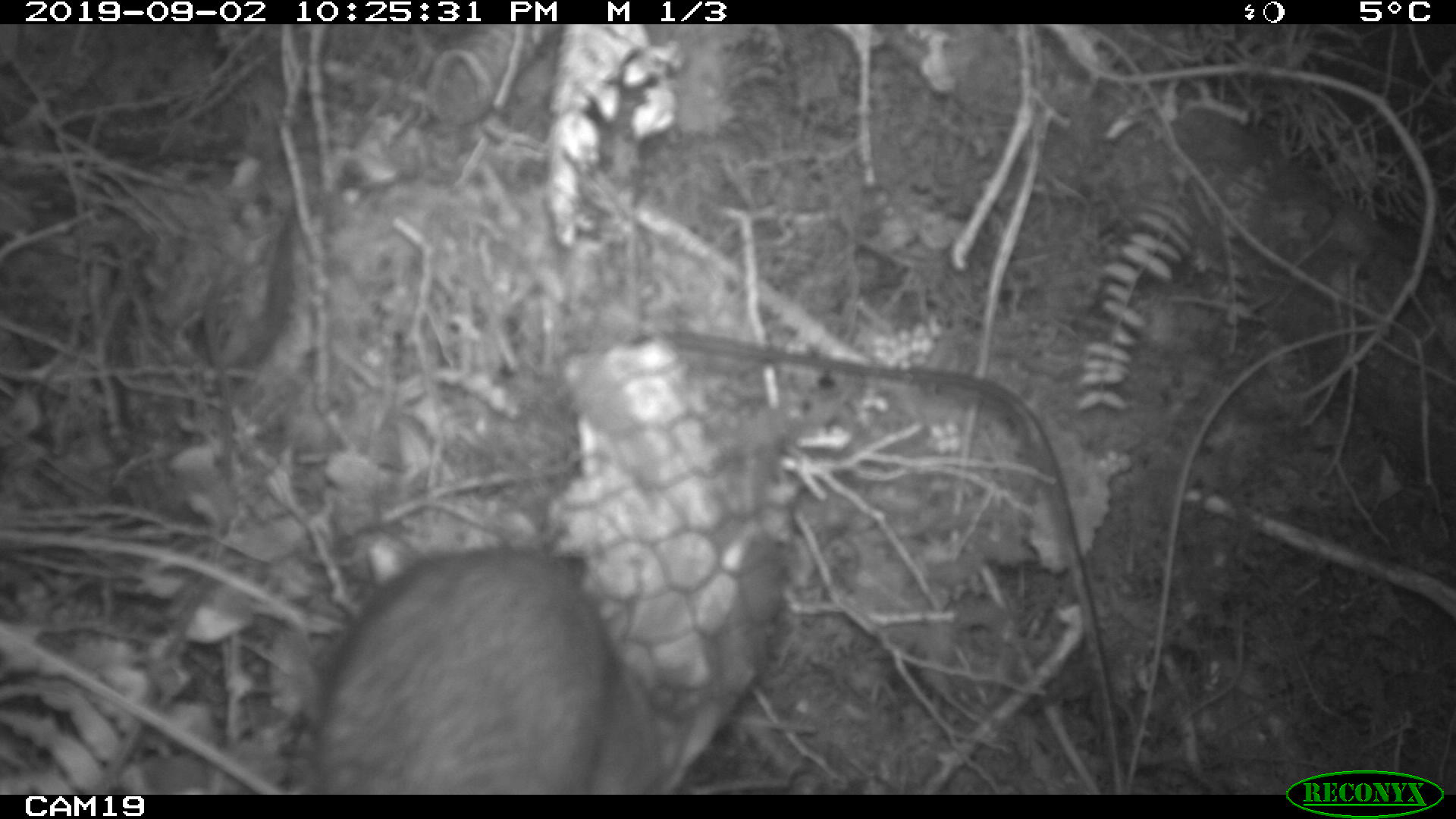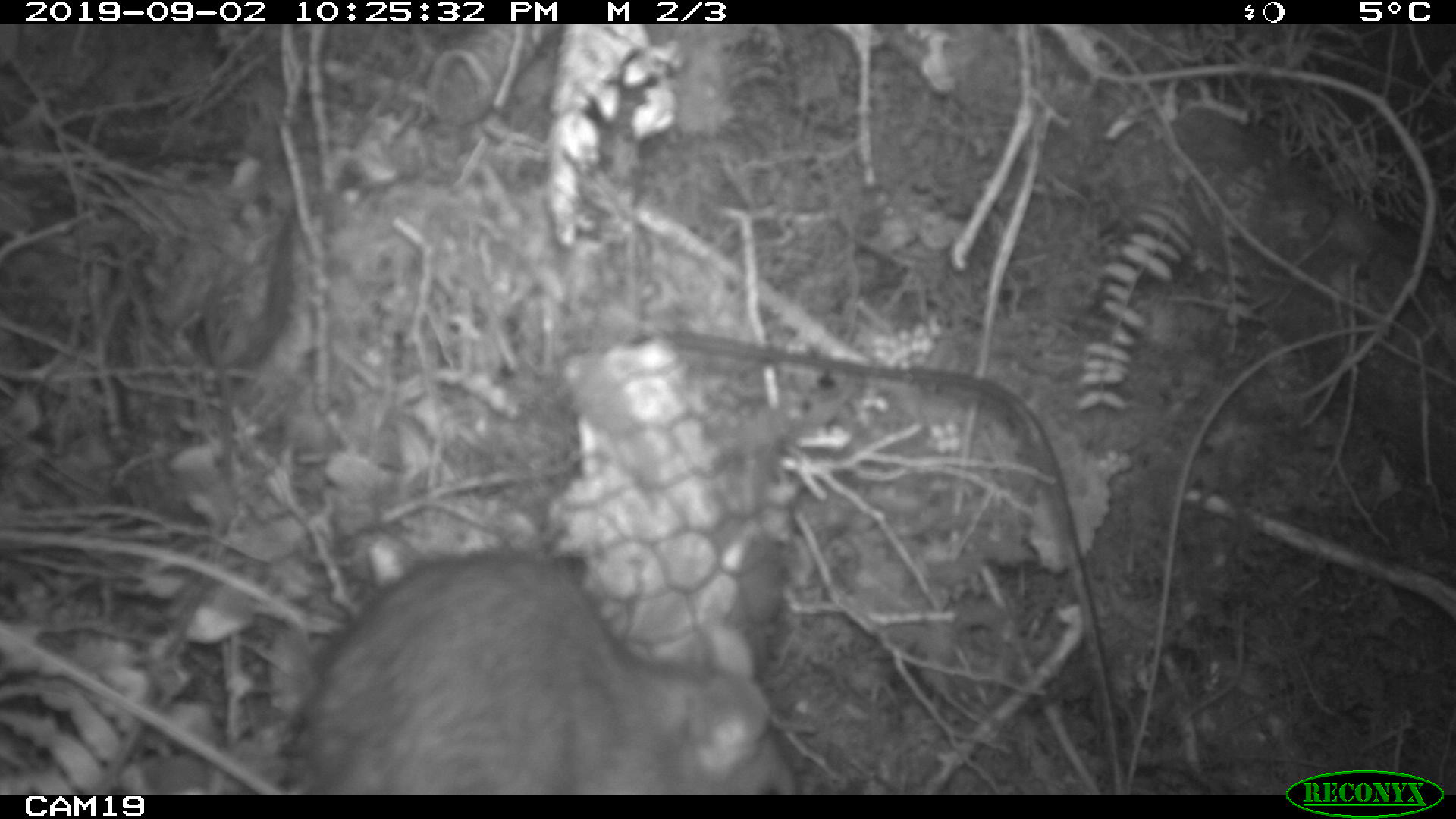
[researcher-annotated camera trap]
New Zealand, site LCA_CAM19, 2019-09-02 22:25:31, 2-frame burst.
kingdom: Animalia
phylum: Chordata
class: Mammalia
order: Rodentia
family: Muridae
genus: Rattus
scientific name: Rattus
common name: rat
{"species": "rat (Rattus)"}